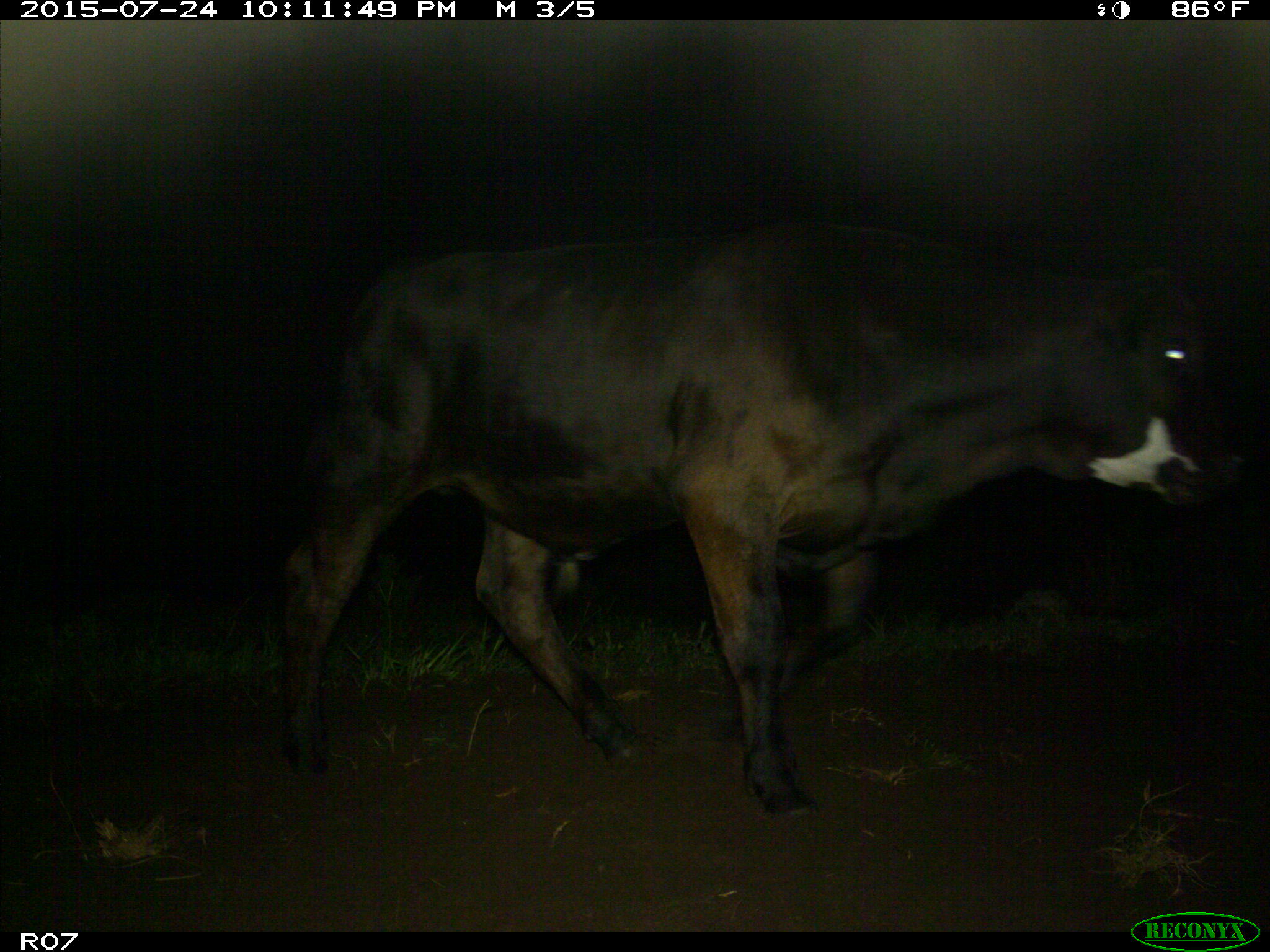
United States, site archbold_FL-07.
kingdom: Animalia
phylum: Chordata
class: Mammalia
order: Artiodactyla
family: Bovidae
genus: Bos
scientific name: Bos taurus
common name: domestic cow